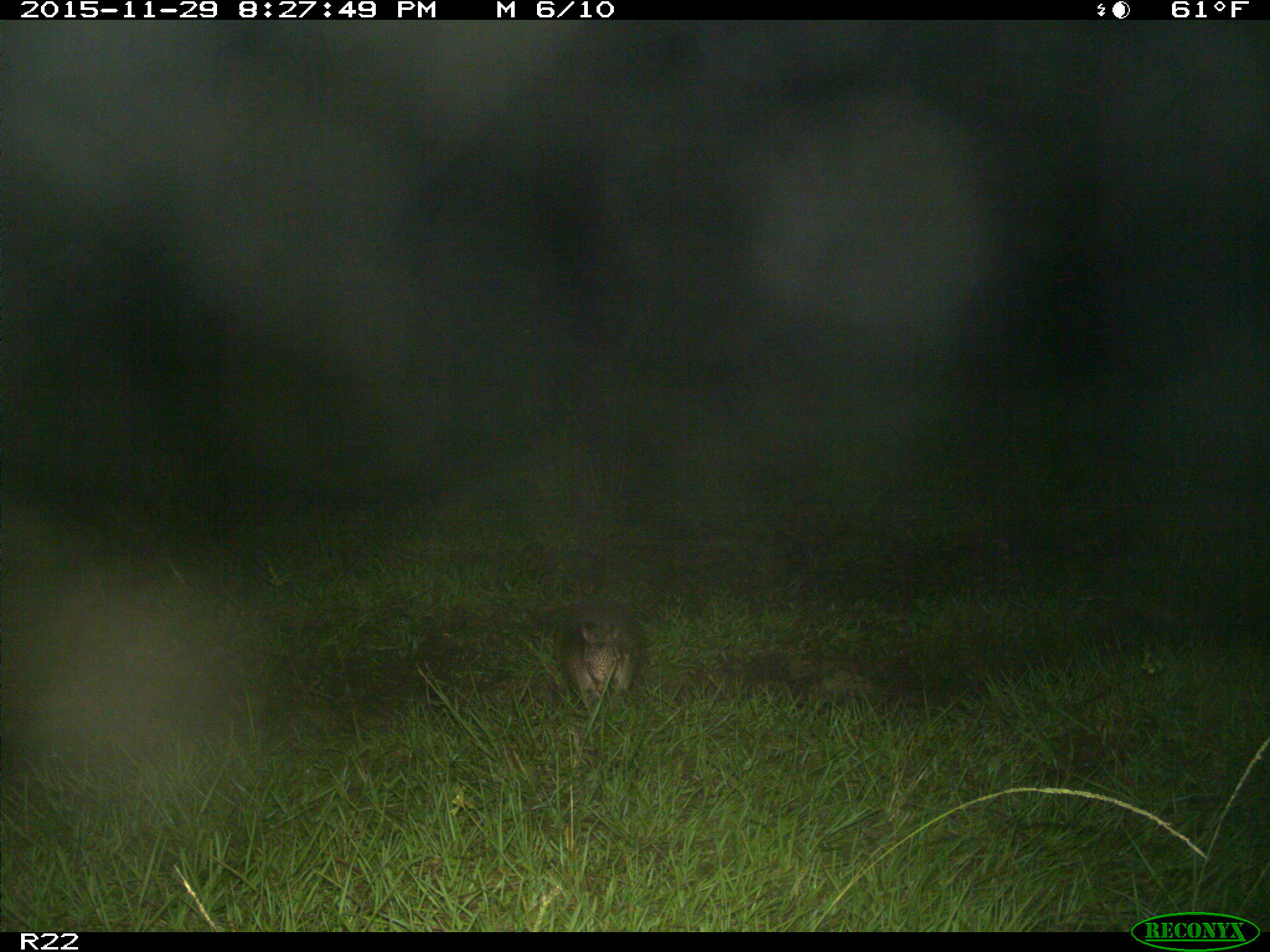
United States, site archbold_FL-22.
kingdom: Animalia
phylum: Chordata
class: Mammalia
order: Cingulata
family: Dasypodidae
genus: Dasypus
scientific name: Dasypus novemcinctus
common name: nine-banded armadillo